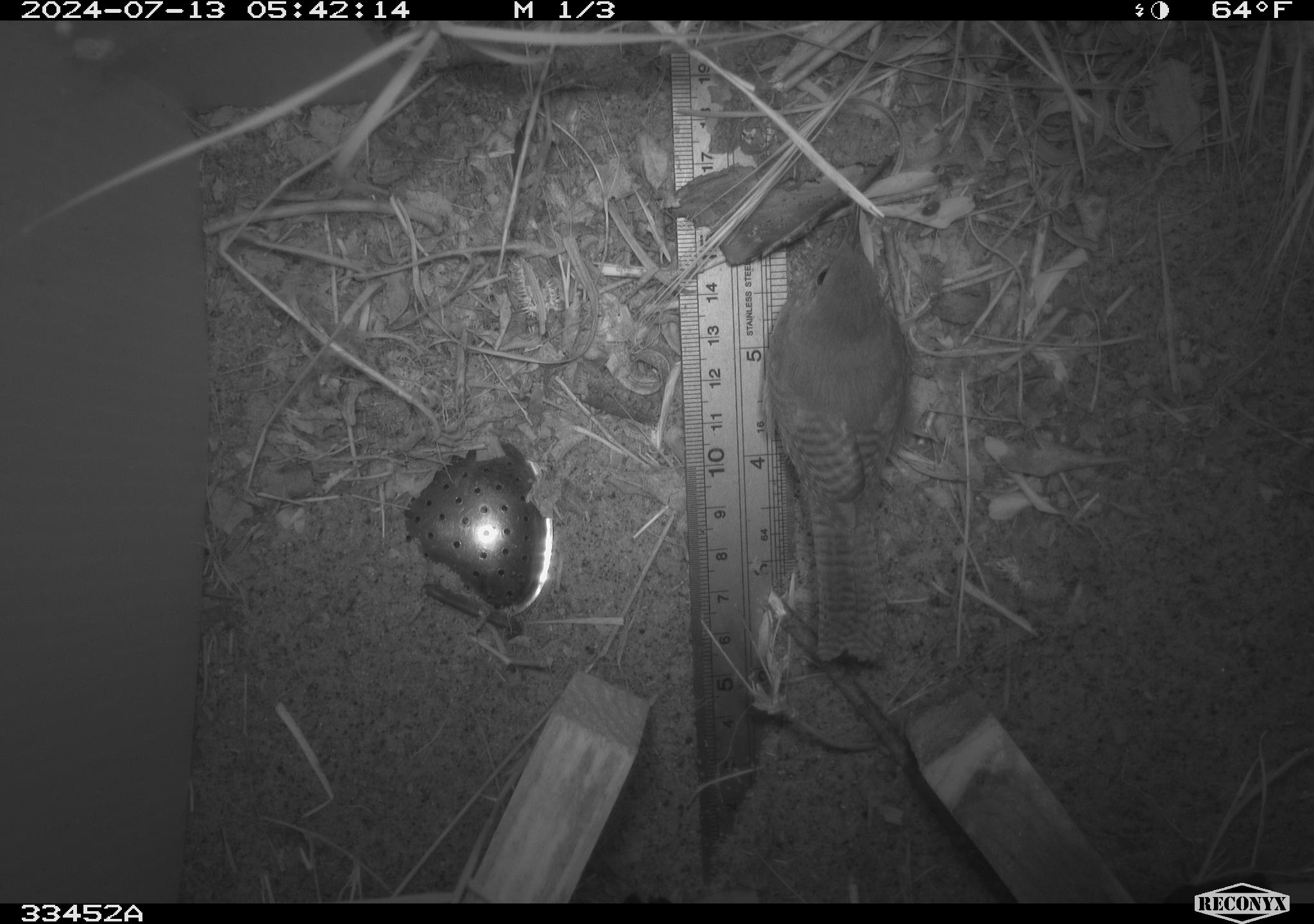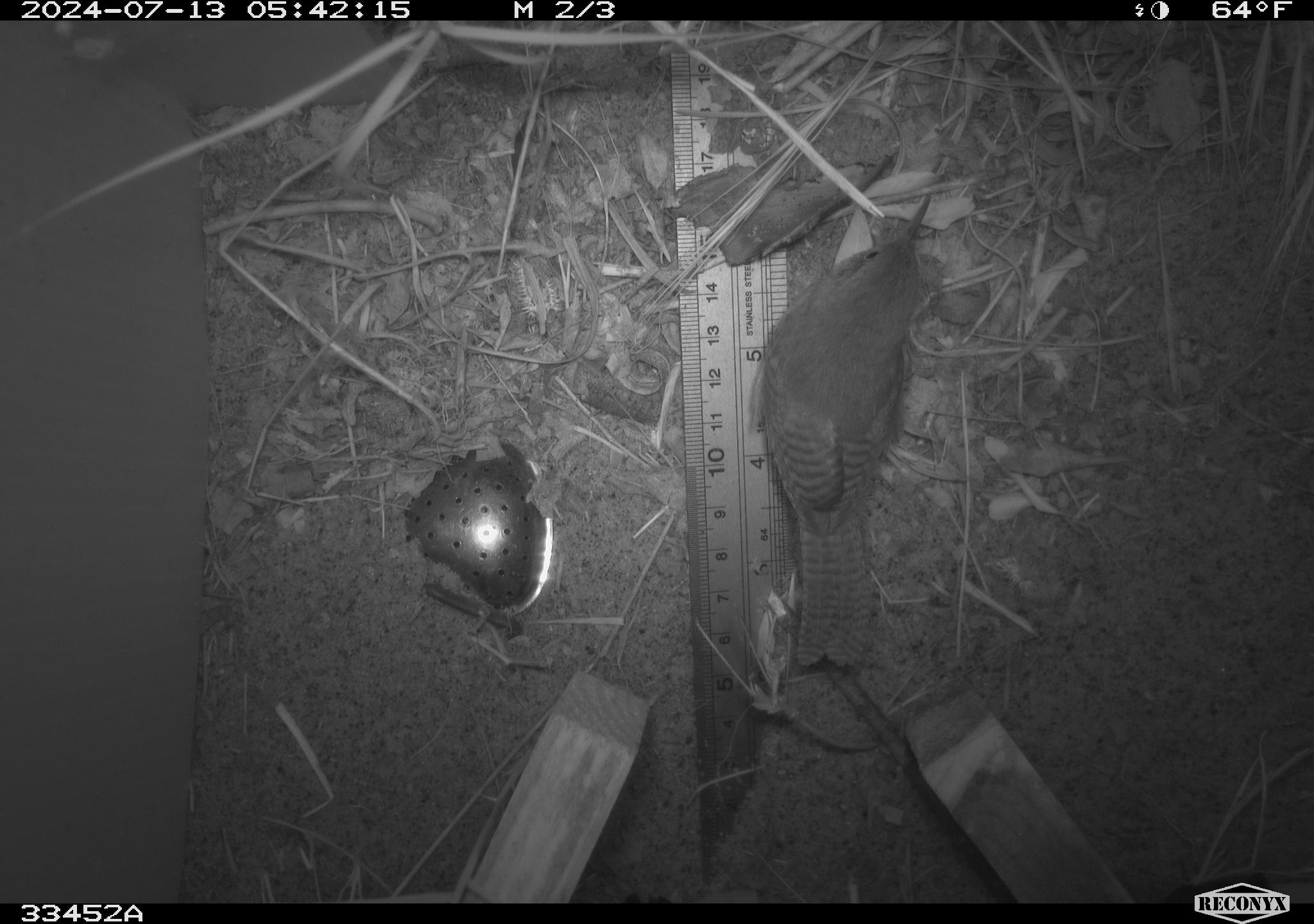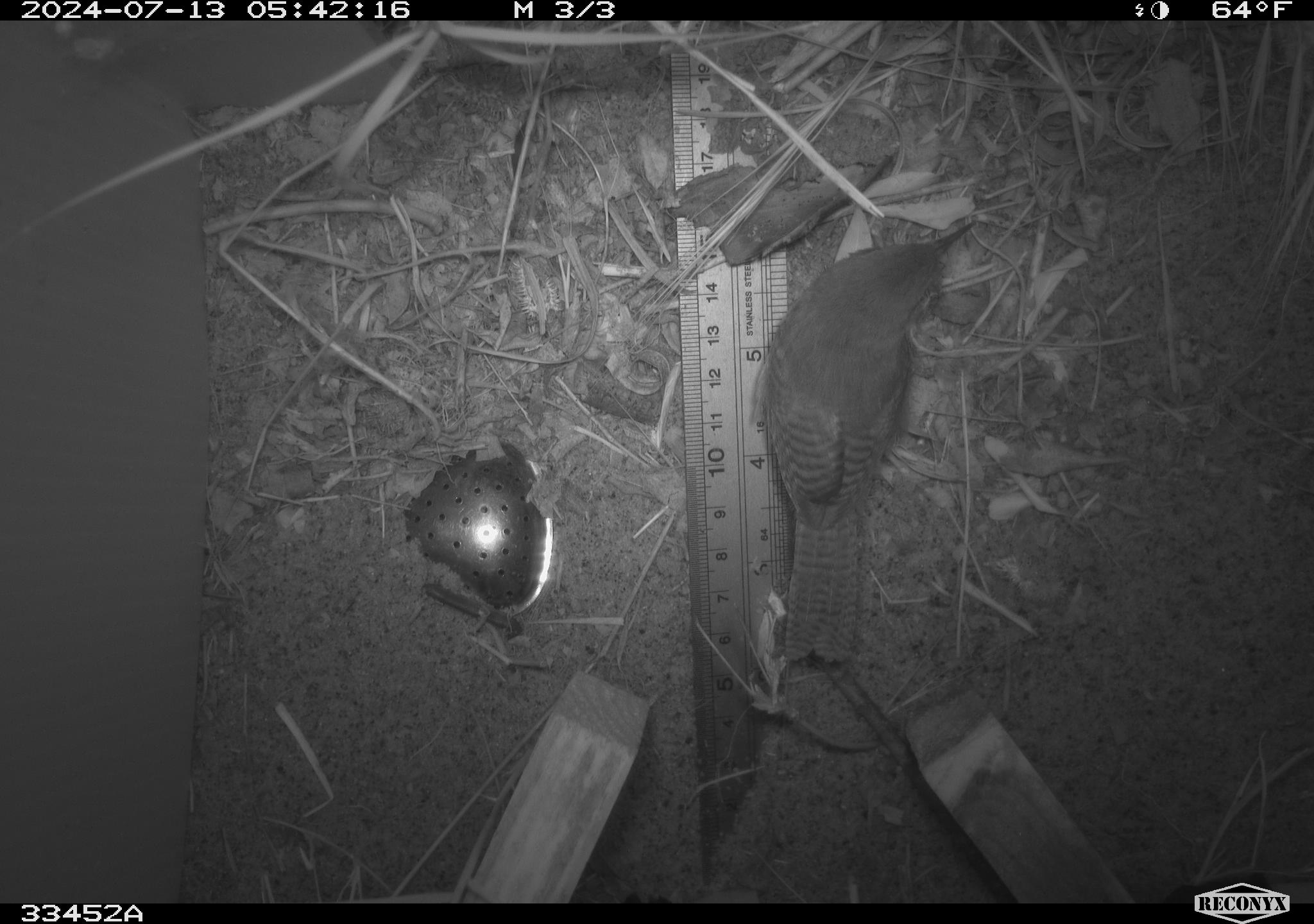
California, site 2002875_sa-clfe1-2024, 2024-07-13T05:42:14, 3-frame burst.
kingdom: Animalia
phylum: Chordata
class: Aves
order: Passeriformes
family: Troglodytidae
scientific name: Troglodytidae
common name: wren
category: troglodytidae family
Troglodytidae family (wren) (Troglodytidae).